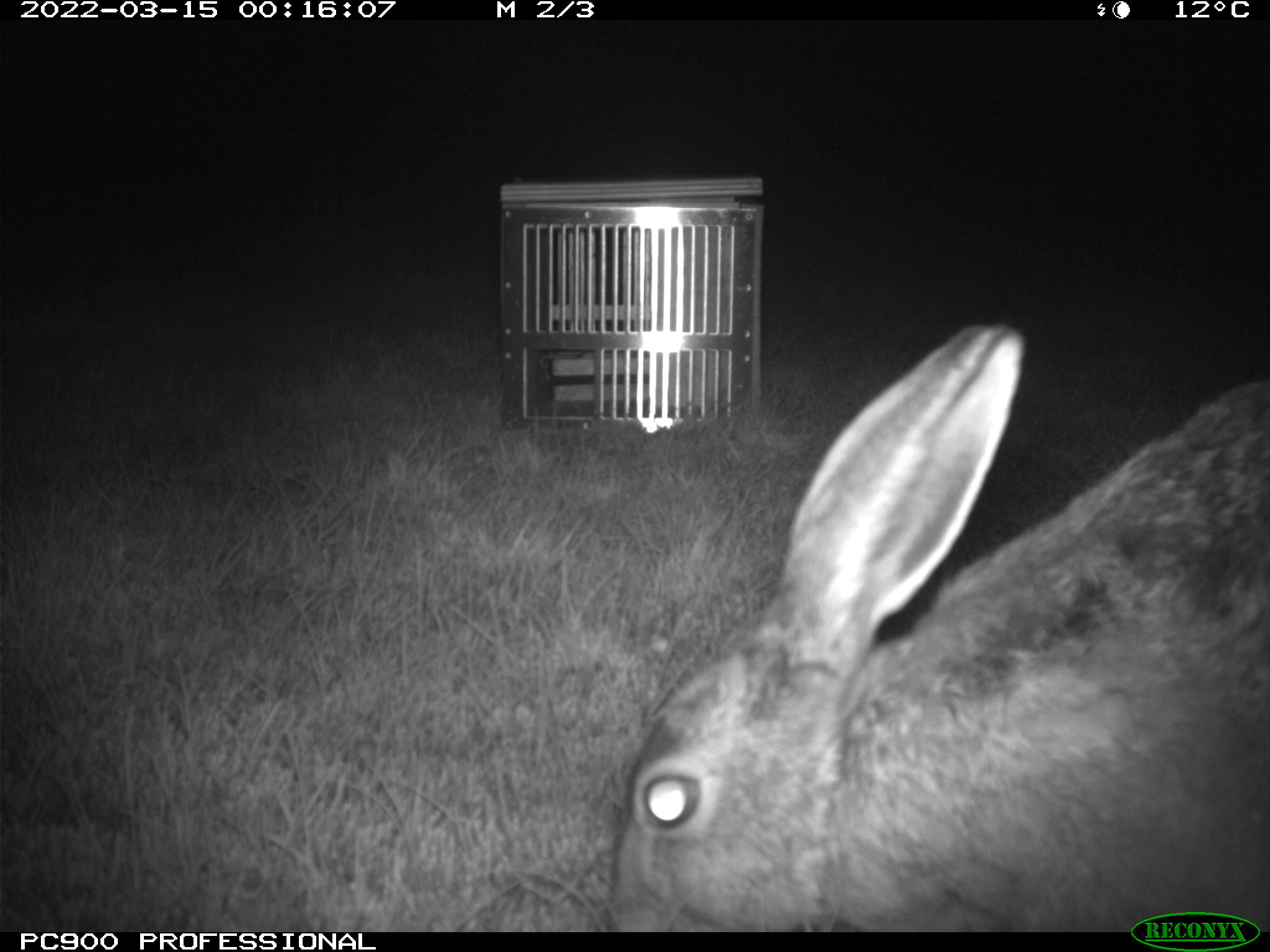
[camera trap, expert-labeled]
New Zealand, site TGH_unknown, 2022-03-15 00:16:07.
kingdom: Animalia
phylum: Chordata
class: Mammalia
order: Lagomorpha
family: Leporidae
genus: Lepus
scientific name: Lepus europaeus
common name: brown hare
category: hare